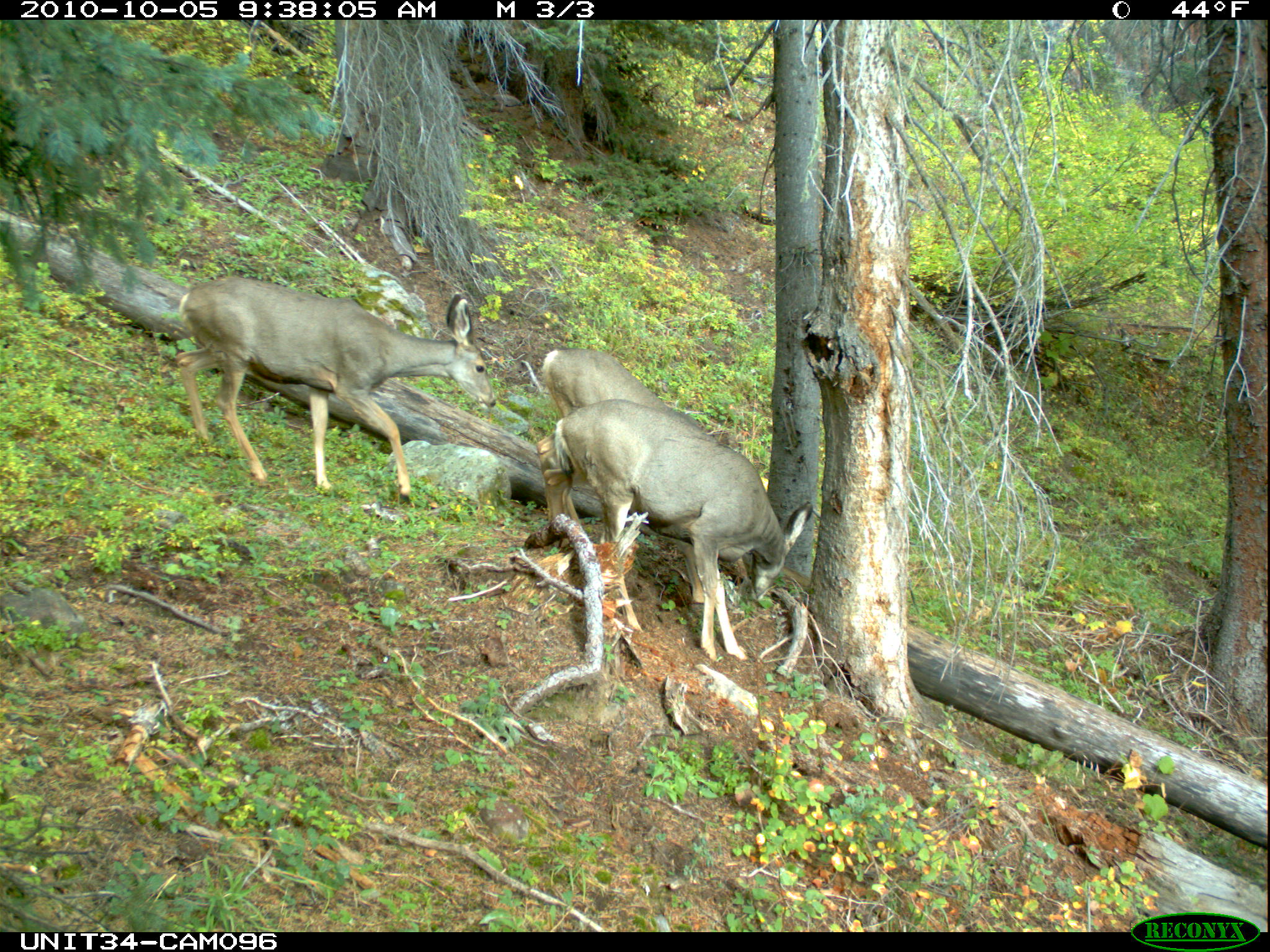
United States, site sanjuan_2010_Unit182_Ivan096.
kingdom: Animalia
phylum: Chordata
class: Mammalia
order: Artiodactyla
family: Cervidae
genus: Odocoileus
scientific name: Odocoileus hemionus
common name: mule deer